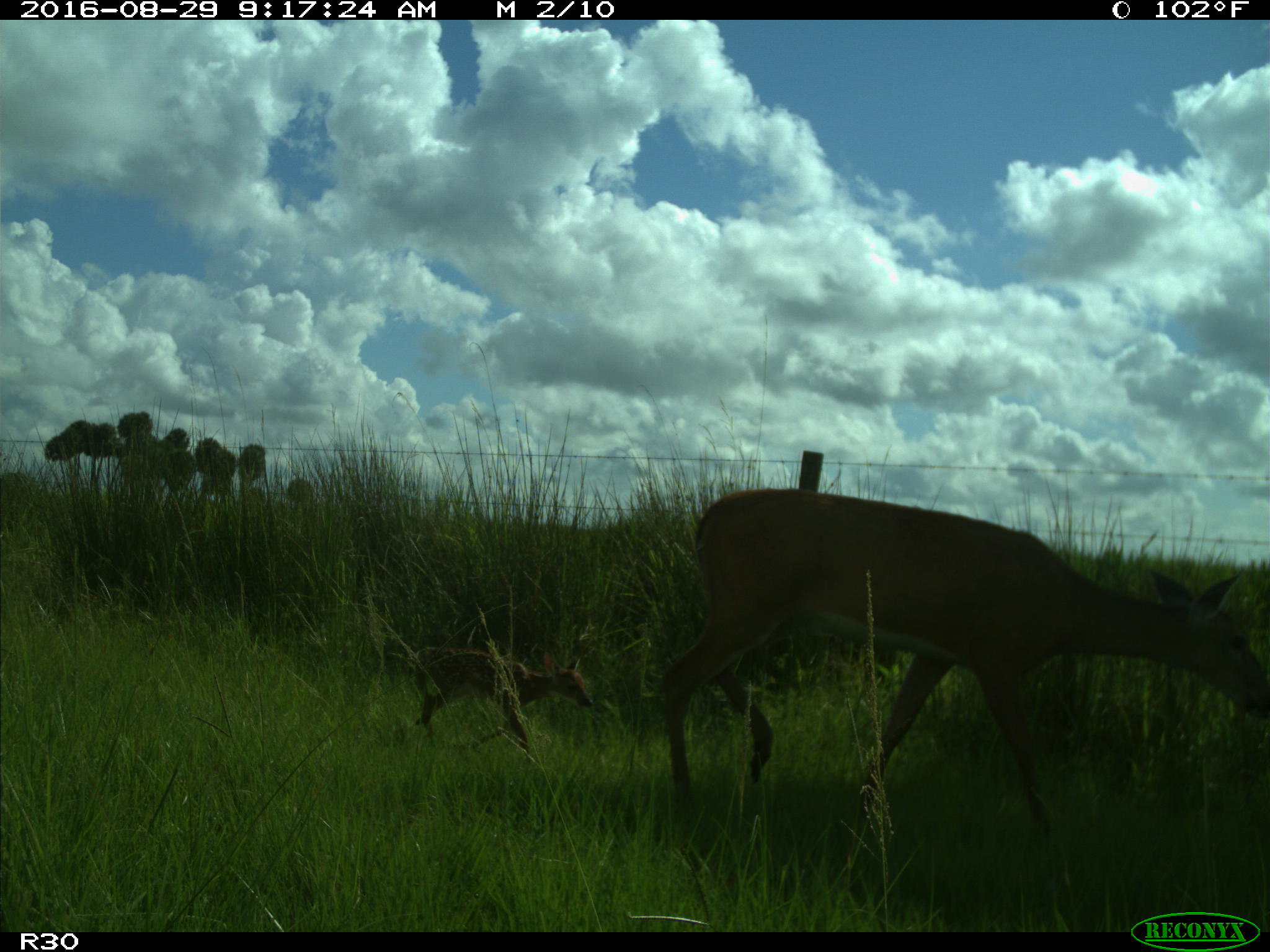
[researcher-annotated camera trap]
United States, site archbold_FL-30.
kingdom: Animalia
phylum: Chordata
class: Mammalia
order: Artiodactyla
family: Cervidae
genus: Odocoileus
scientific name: Odocoileus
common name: deer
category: unidentified deer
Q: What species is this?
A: Unidentified deer (deer) (Odocoileus).